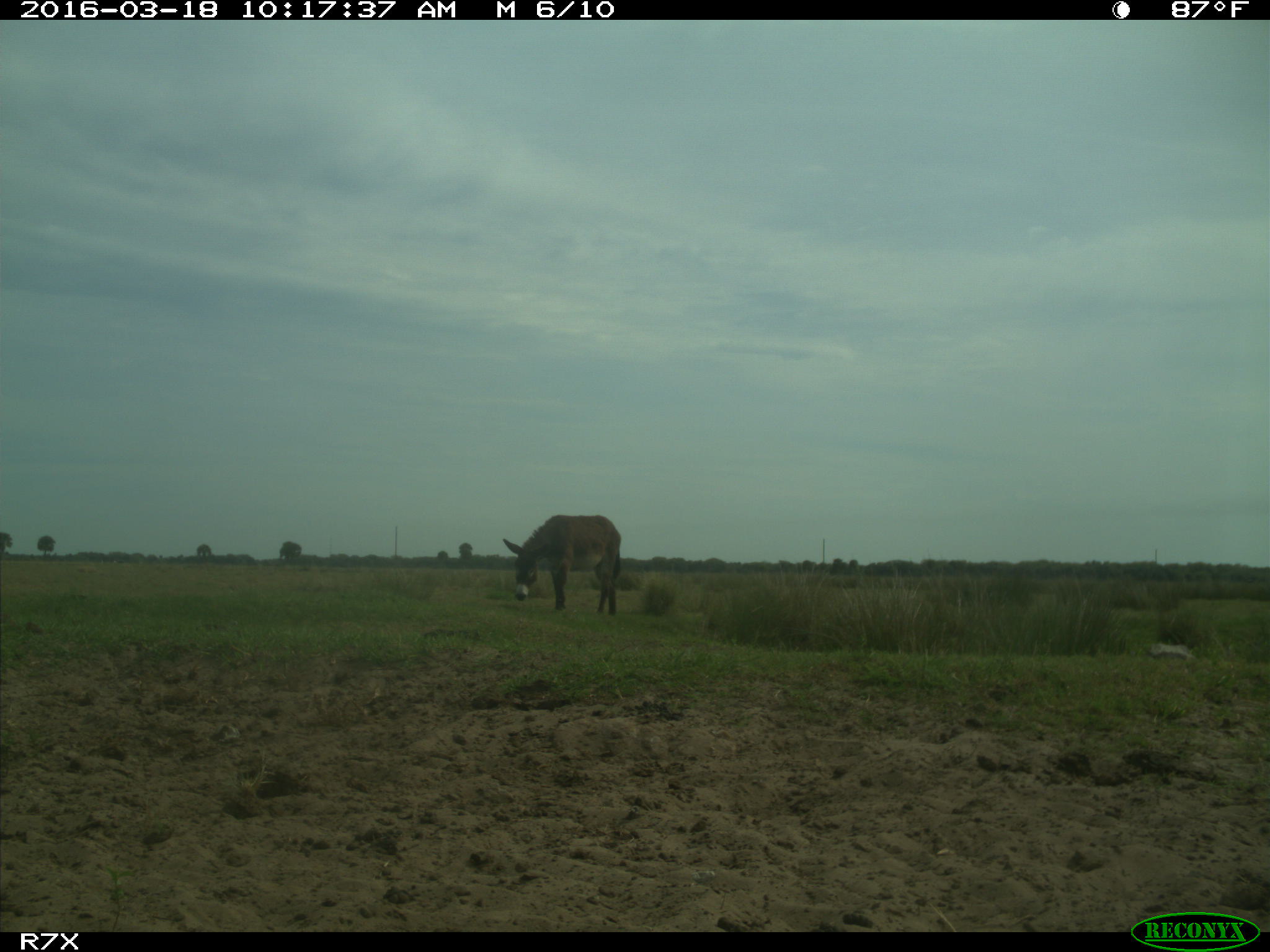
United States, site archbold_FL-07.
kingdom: Animalia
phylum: Chordata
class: Mammalia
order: Perissodactyla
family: Equidae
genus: Equus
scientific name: Equus africanus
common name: african wild ass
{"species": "Equus africanus (african wild ass)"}